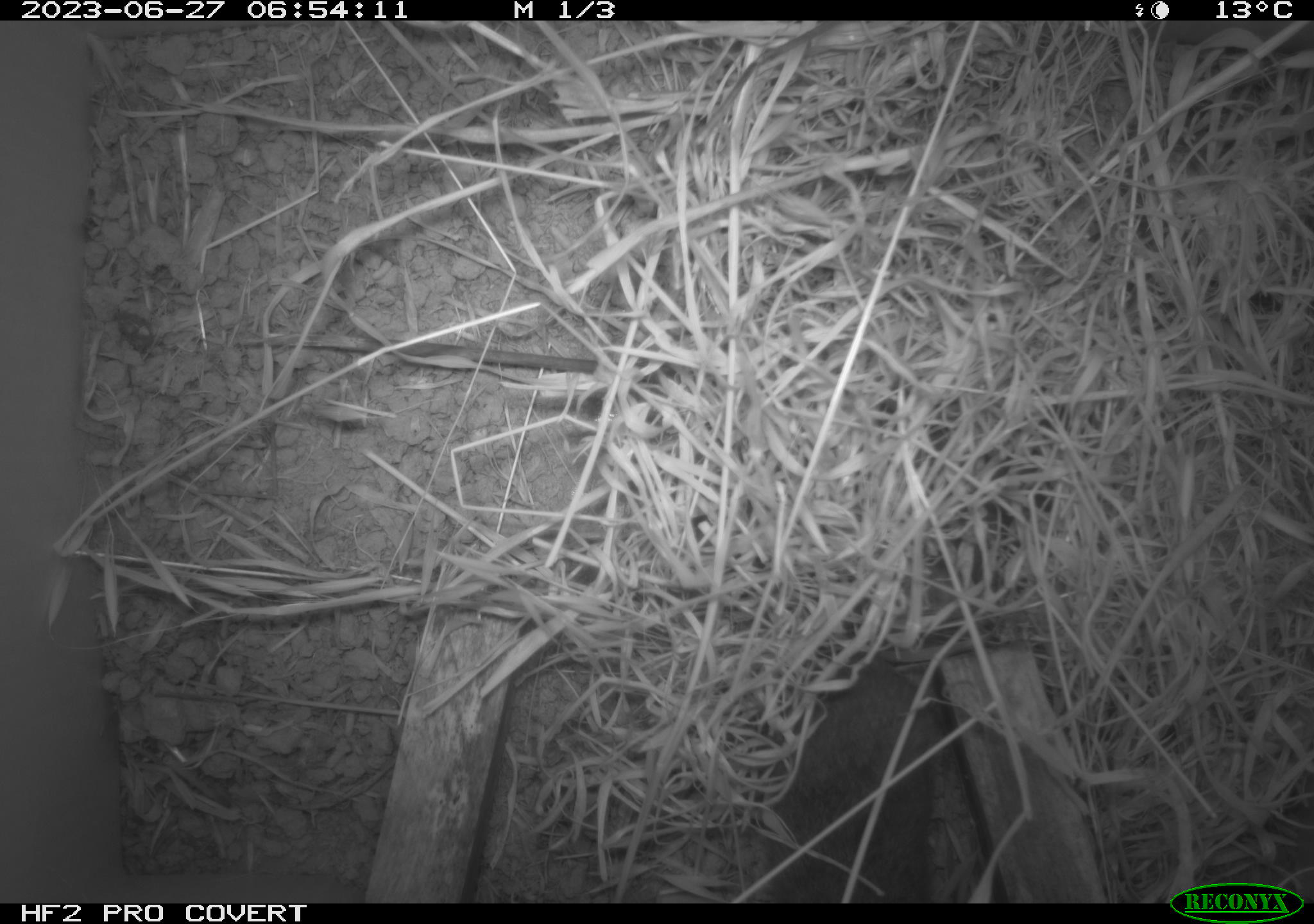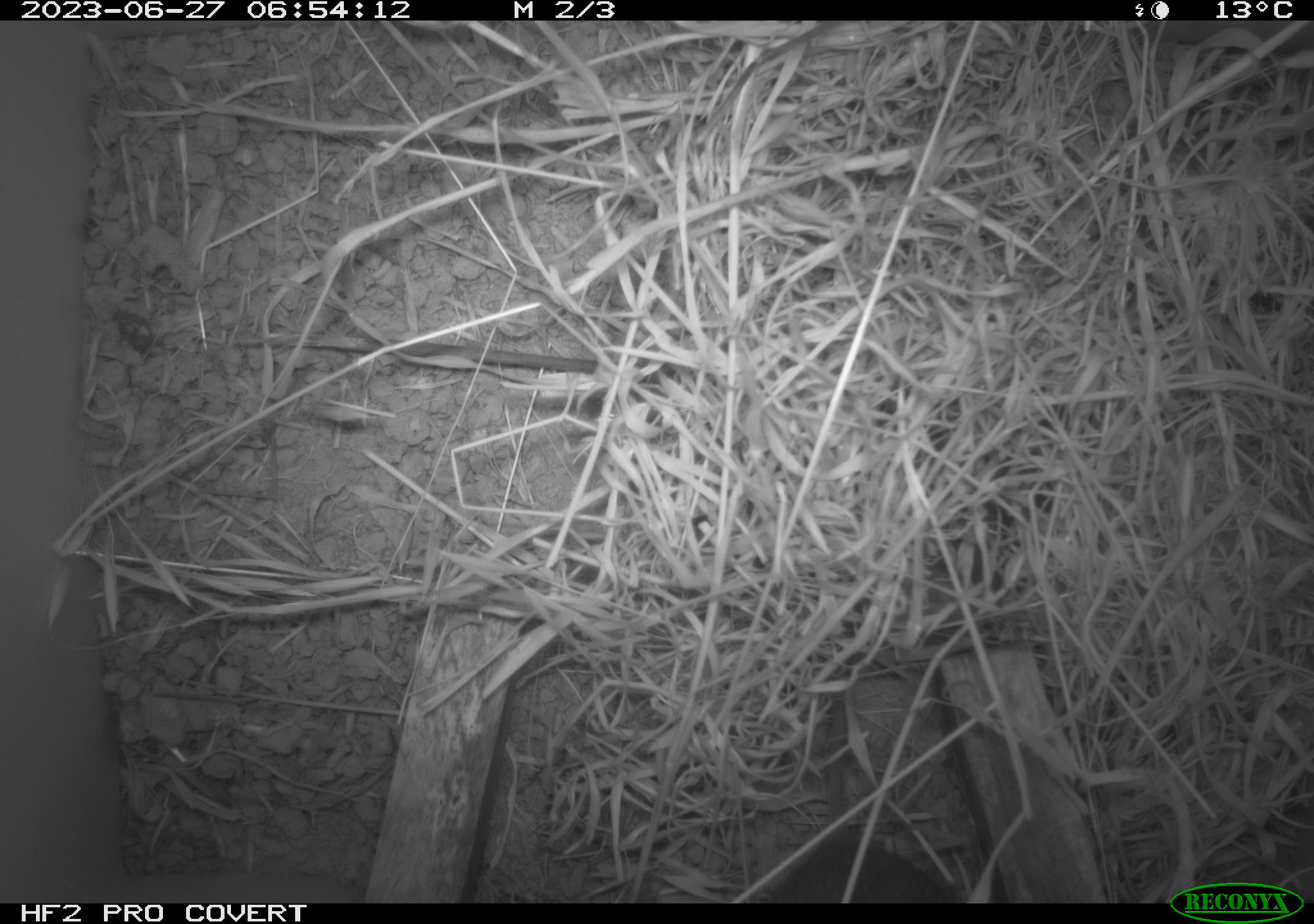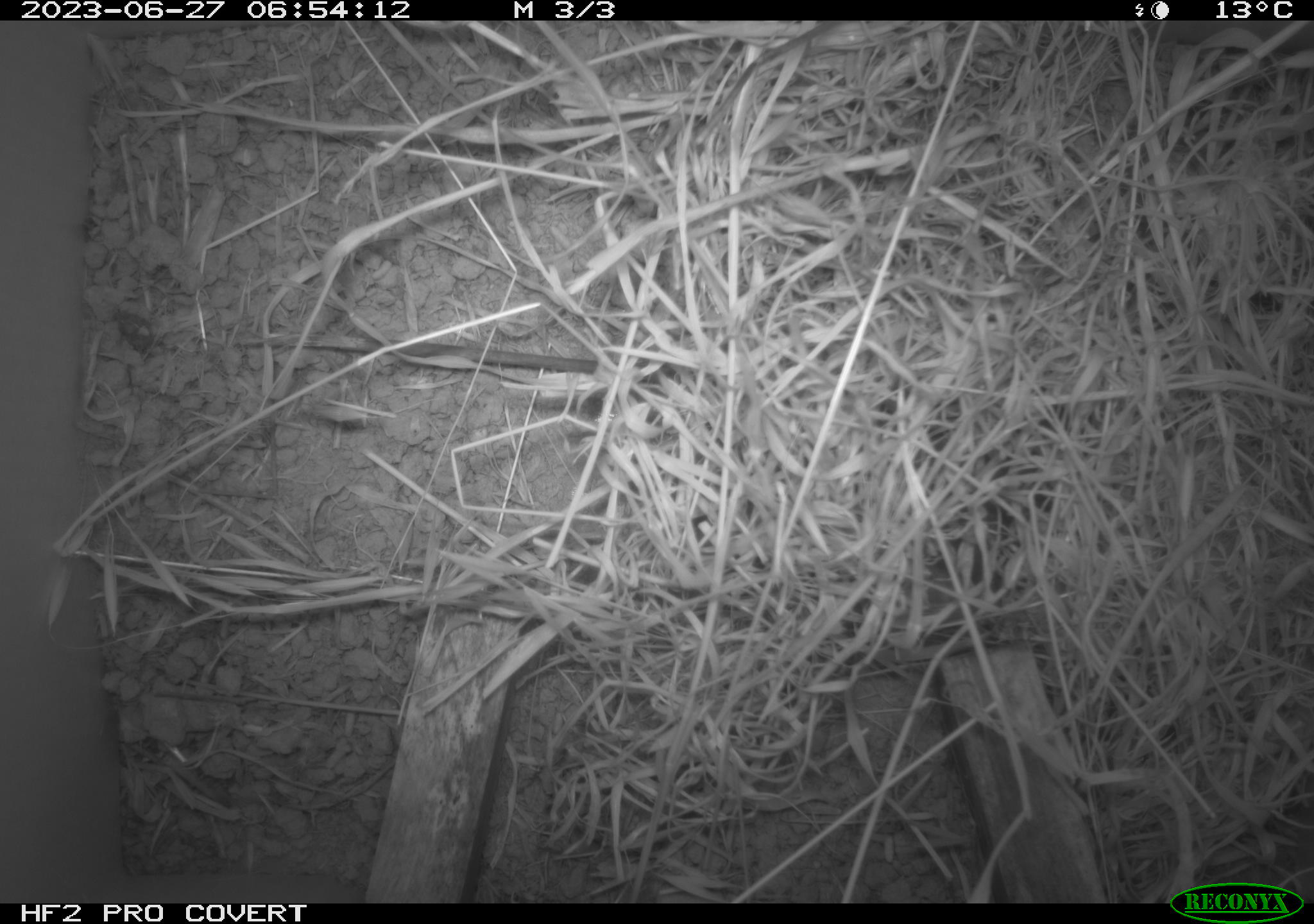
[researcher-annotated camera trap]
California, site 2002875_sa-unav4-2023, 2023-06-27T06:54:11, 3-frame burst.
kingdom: Animalia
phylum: Chordata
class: Mammalia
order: Rodentia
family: Cricetidae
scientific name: Arvicolinae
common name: voles, lemmings, and muskrats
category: arvicolinae subfamily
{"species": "arvicolinae subfamily (voles, lemmings, and muskrats) (Arvicolinae)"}